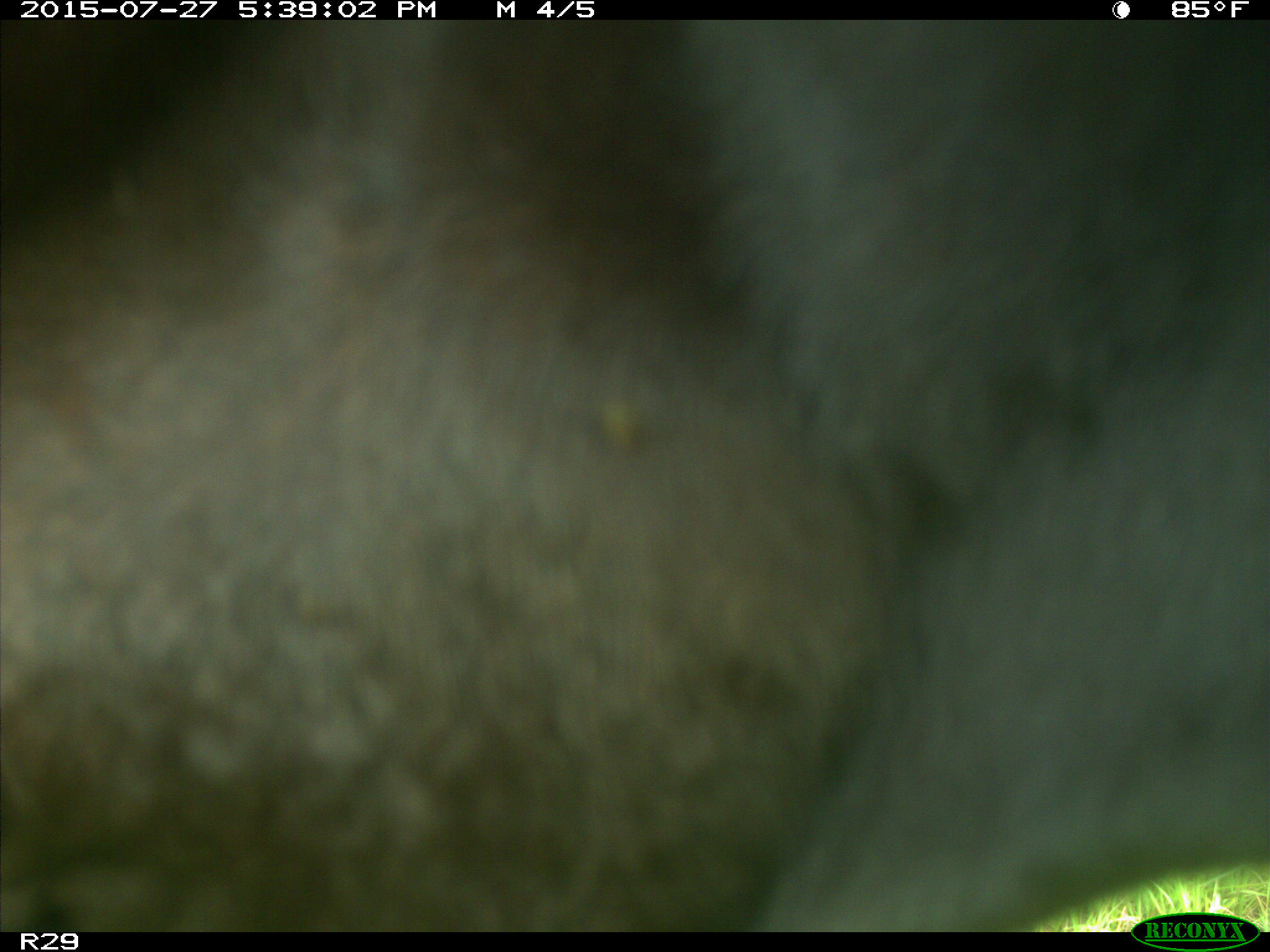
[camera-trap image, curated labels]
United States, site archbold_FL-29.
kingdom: Animalia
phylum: Chordata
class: Mammalia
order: Artiodactyla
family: Bovidae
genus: Bos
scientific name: Bos taurus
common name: domestic cow